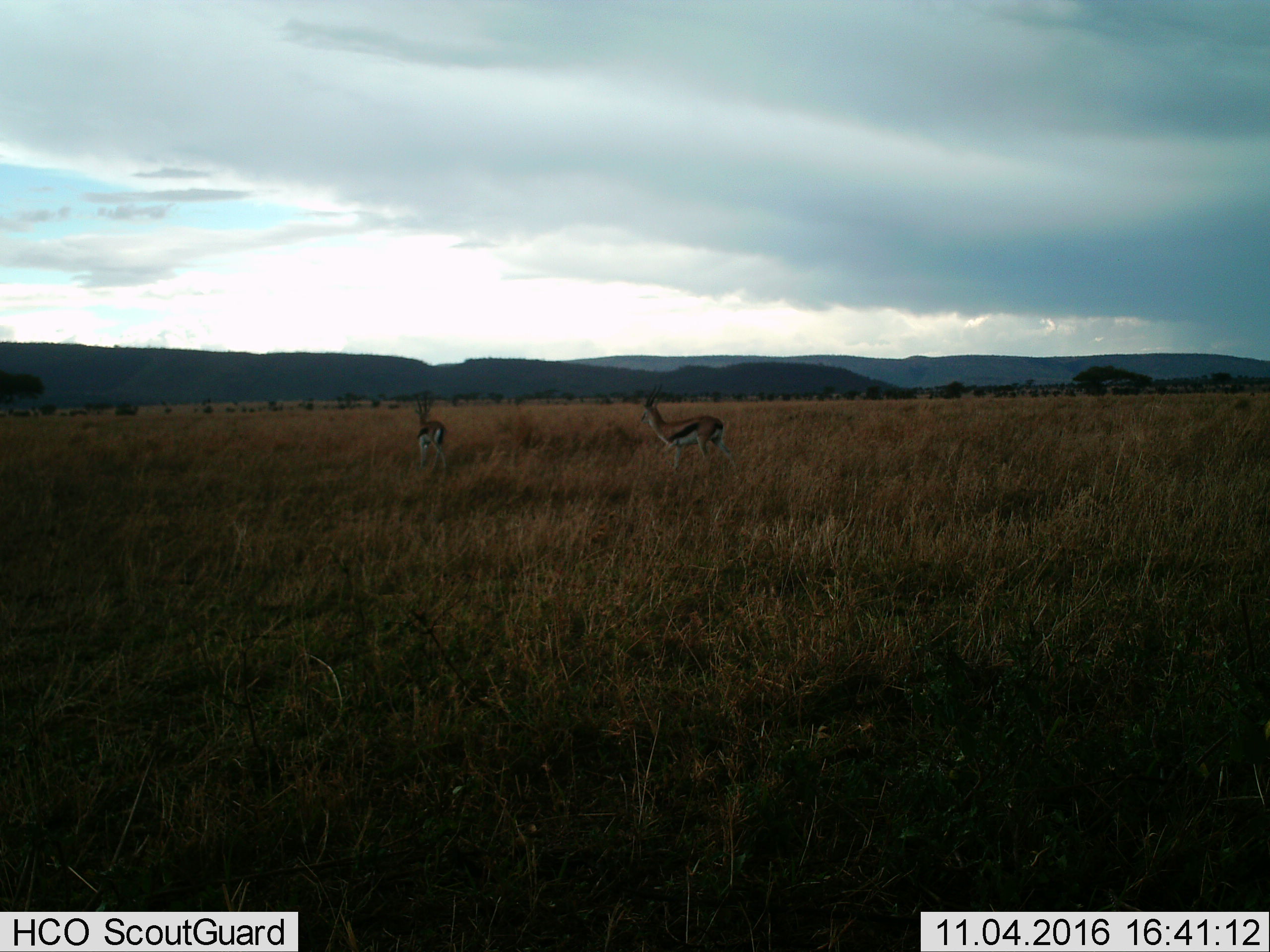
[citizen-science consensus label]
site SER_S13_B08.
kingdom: Animalia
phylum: Chordata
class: Mammalia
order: Artiodactyla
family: Bovidae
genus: Eudorcas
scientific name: Eudorcas thomsonii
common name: thomson's gazelle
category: gazellethomsons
Gazellethomsons (thomson's gazelle) (Eudorcas thomsonii), count 2. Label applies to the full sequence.